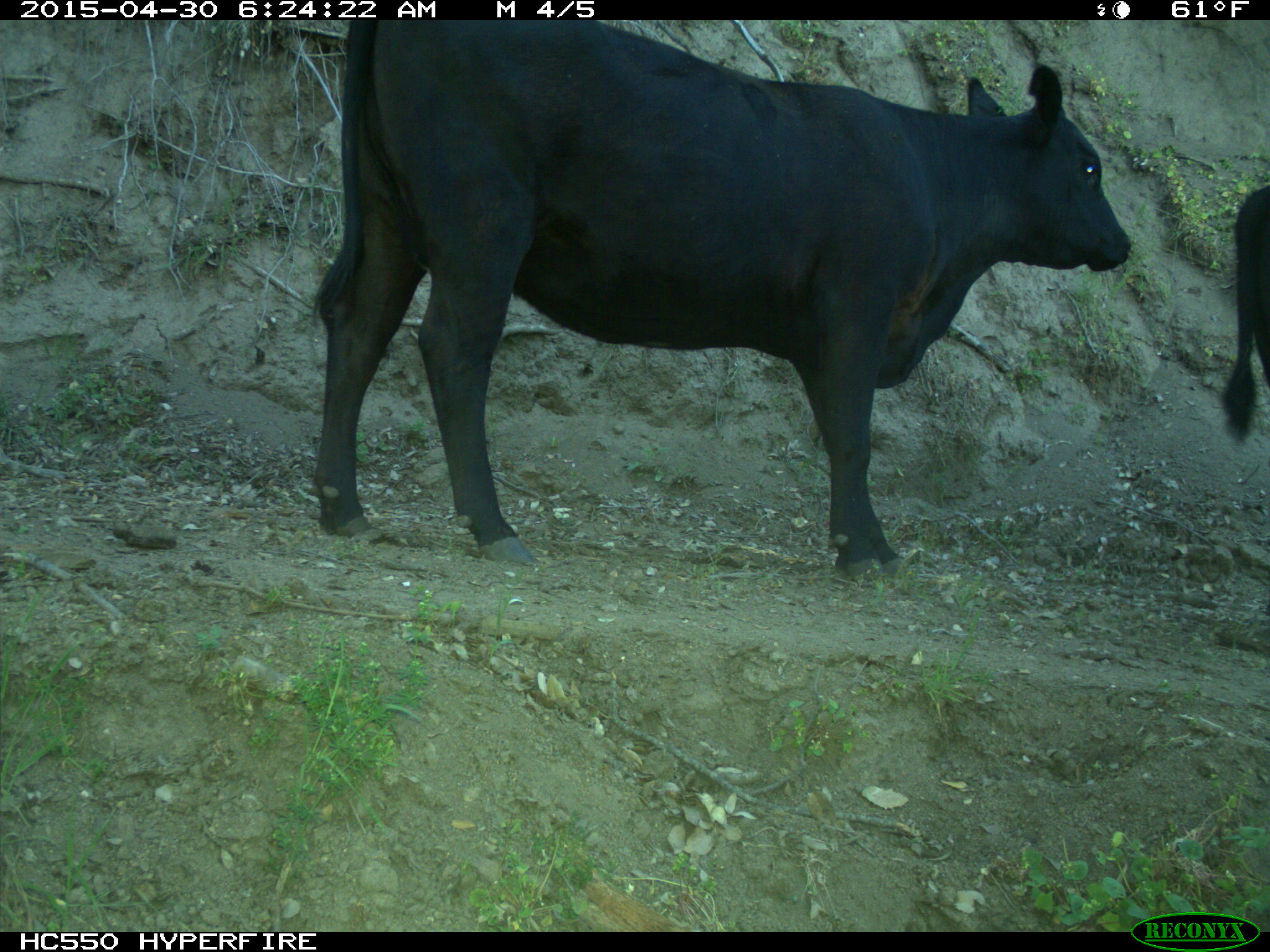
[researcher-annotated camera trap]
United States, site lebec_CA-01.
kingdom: Animalia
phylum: Chordata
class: Mammalia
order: Artiodactyla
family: Bovidae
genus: Bos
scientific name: Bos taurus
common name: domestic cow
Bos taurus (domestic cow).